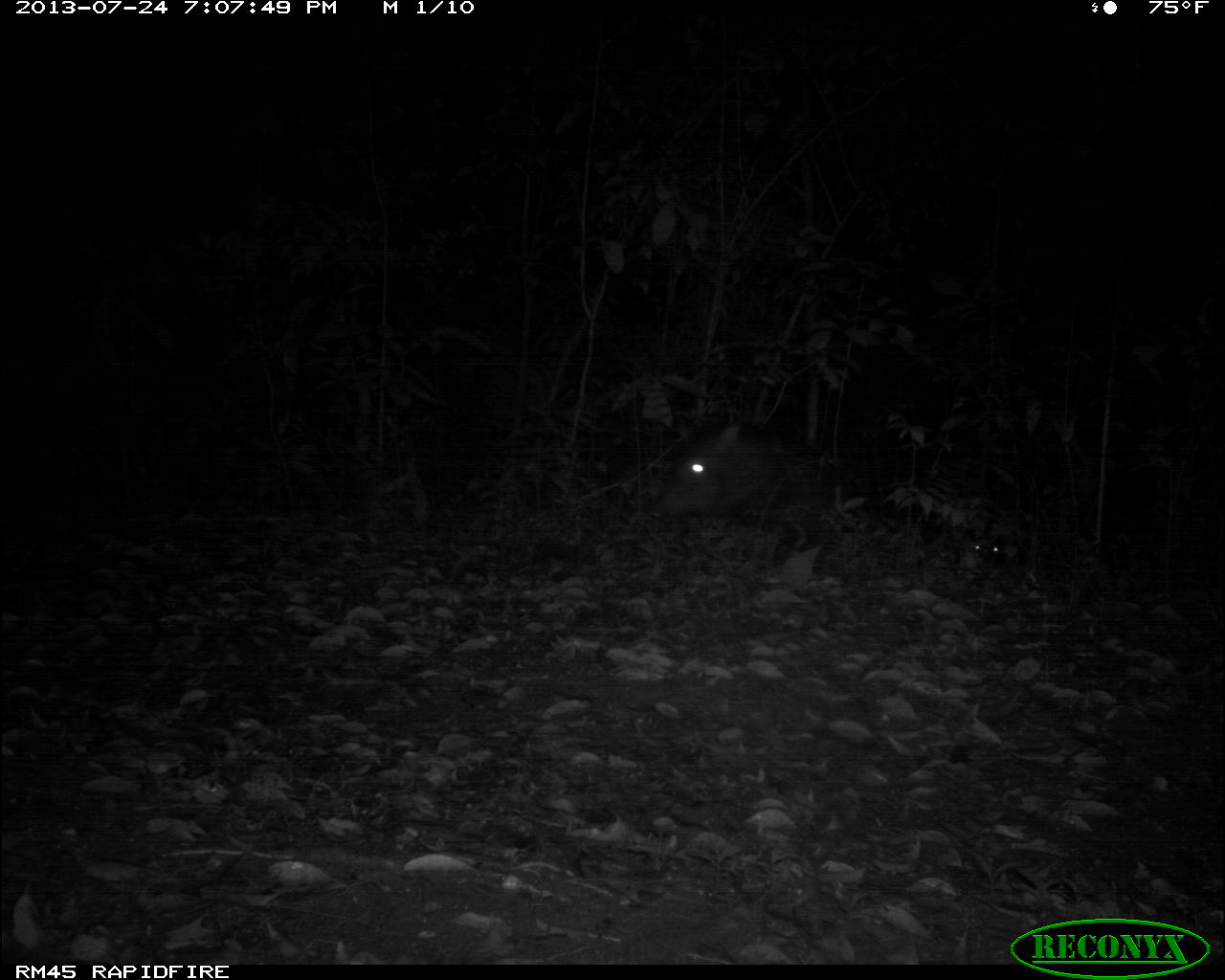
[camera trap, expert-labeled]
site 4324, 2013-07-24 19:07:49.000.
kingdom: Animalia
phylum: Chordata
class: Mammalia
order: Artiodactyla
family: Tayassuidae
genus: Tayassu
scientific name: Tayassu pecari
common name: white-lipped peccary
Tayassu pecari (white-lipped peccary), count 4.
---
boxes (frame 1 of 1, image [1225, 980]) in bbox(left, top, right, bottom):
tayassu pecari: bbox(654, 415, 851, 587); bbox(970, 533, 1029, 567)